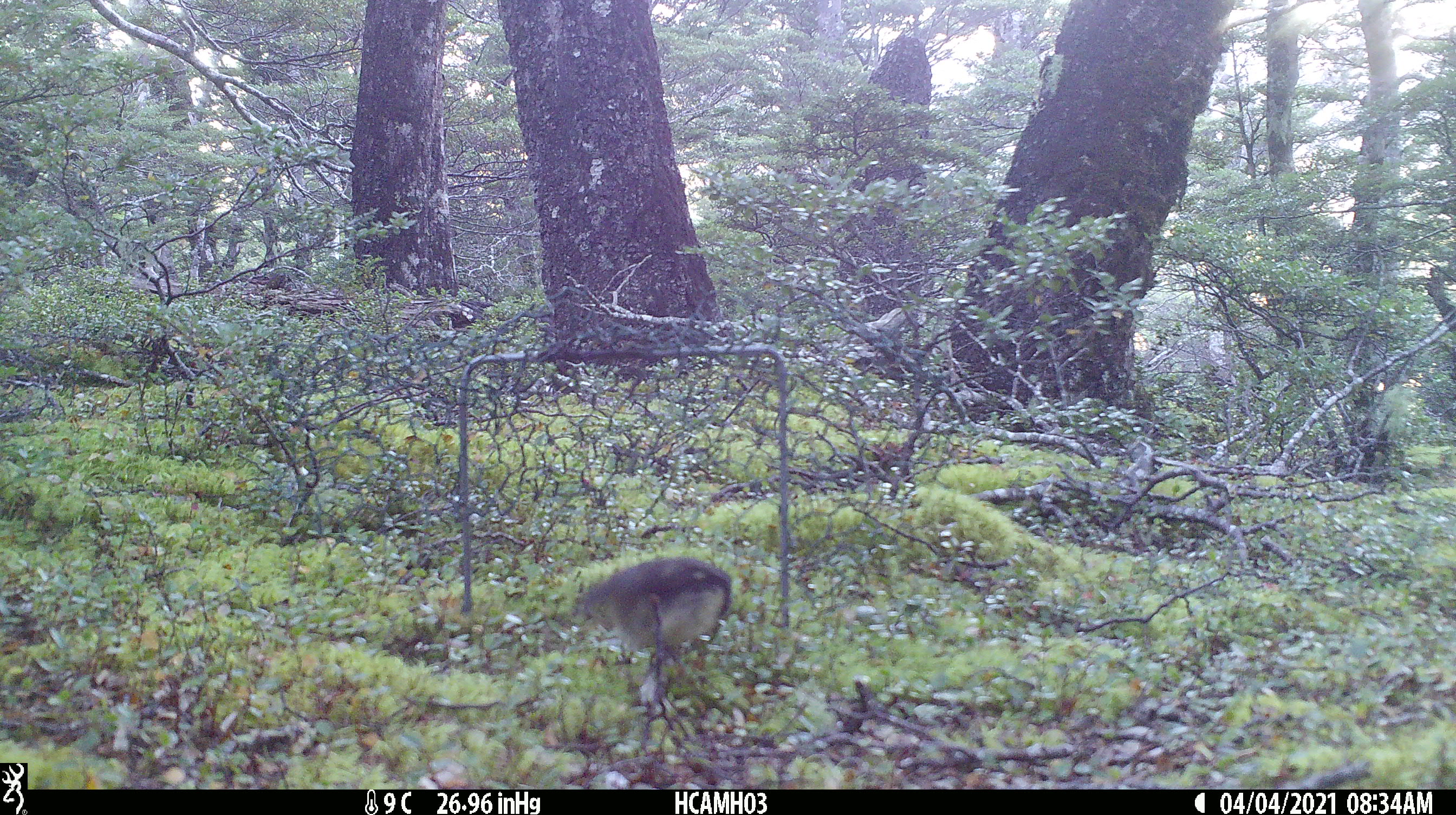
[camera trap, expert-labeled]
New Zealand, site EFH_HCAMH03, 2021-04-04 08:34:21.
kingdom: Animalia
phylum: Chordata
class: Aves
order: Passeriformes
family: Petroicidae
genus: Petroica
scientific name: Petroica macrocephala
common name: tomtit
Tomtit (Petroica macrocephala).